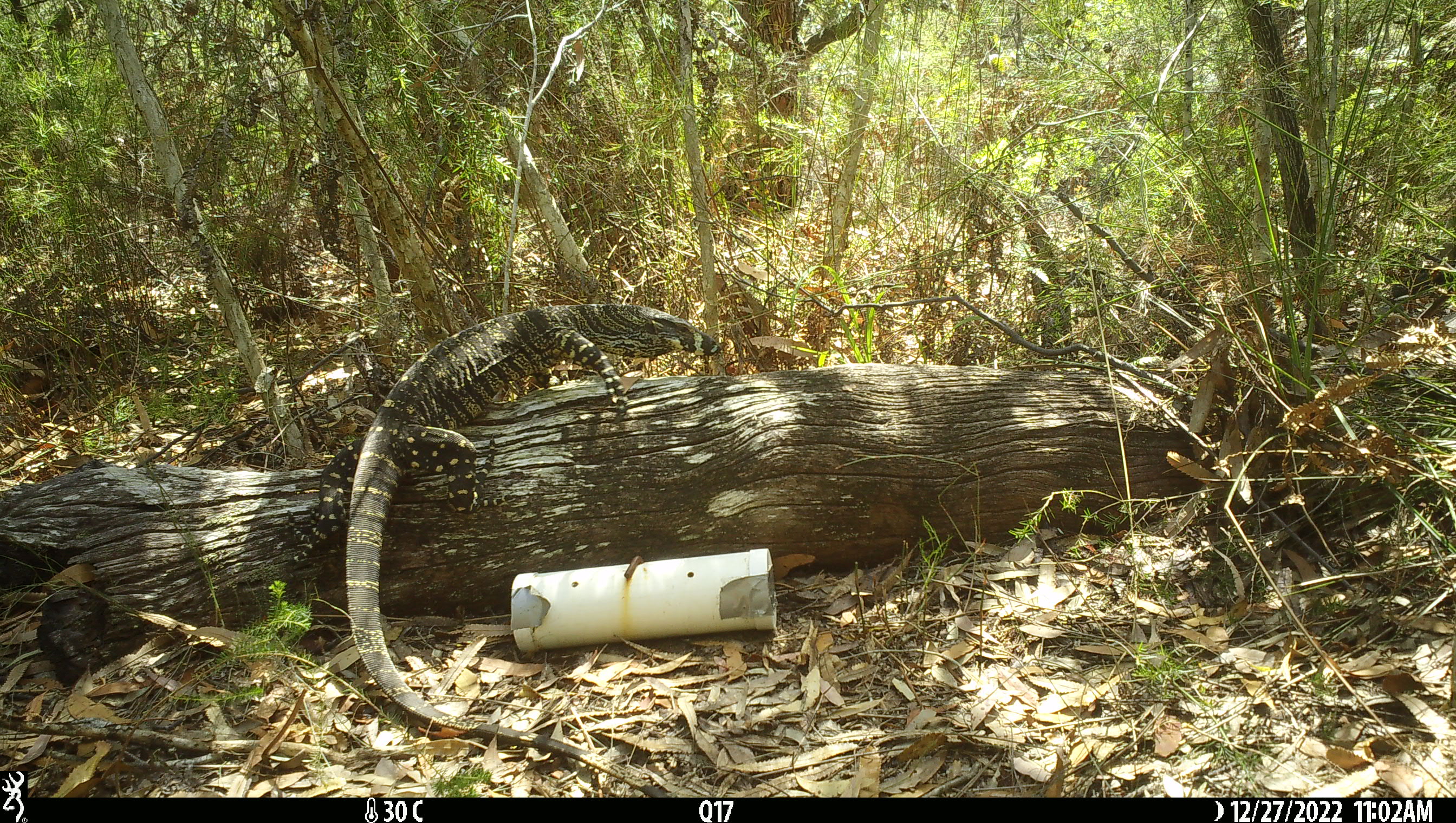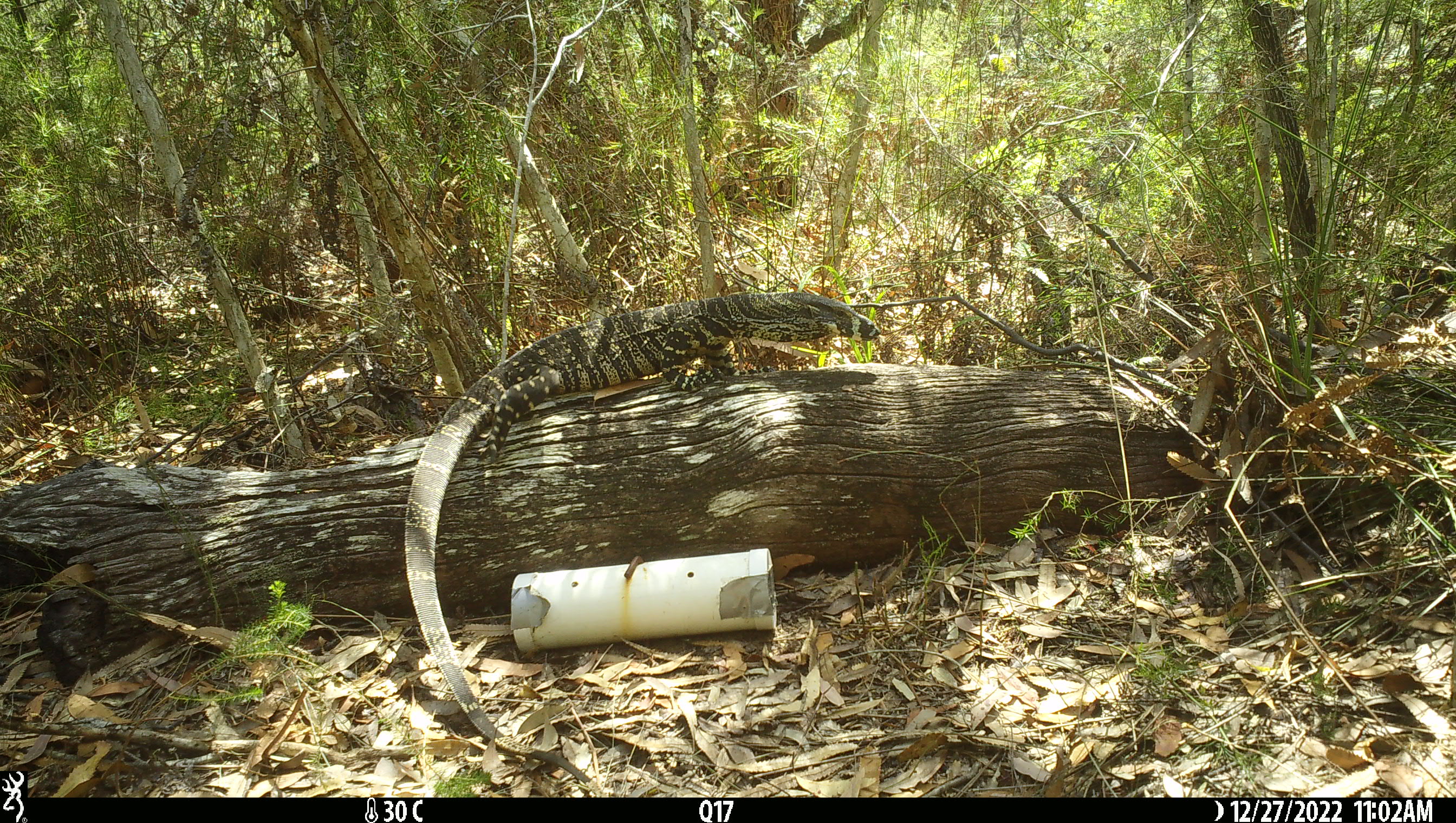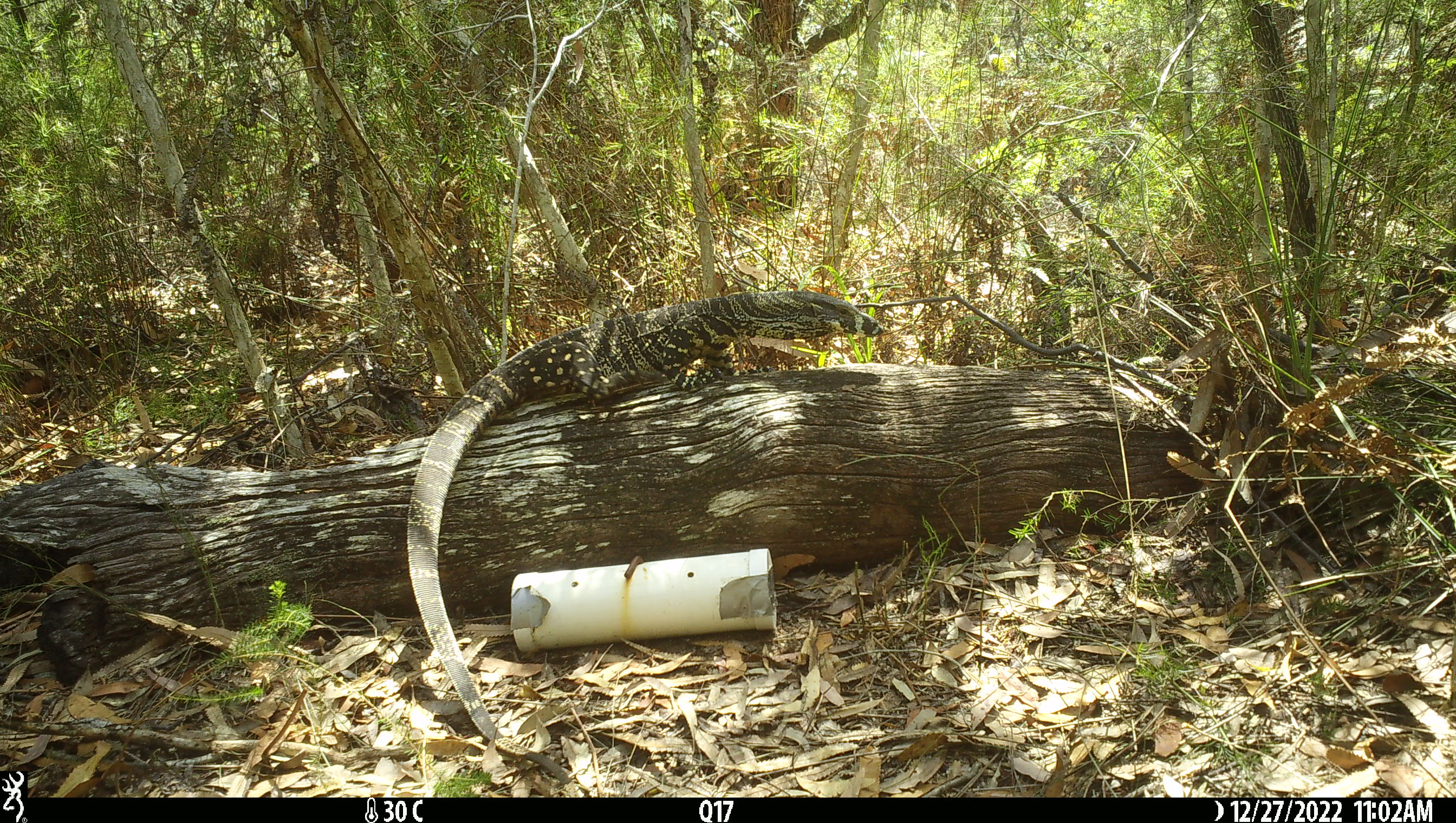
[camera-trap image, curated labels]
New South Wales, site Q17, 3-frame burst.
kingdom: Animalia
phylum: Chordata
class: Reptilia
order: Squamata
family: Varanidae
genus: Varanus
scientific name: Varanus varius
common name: lace monitor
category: goanna